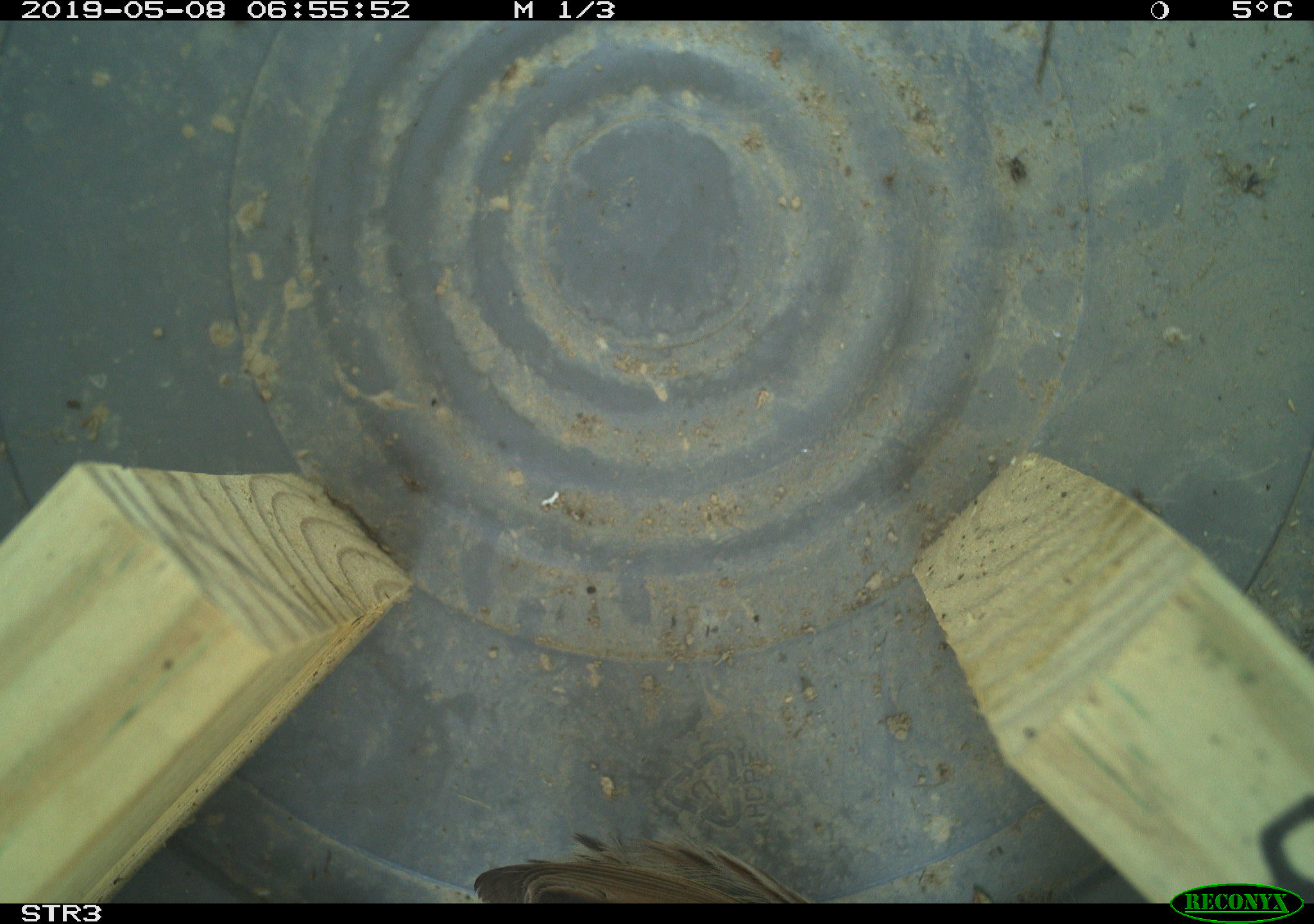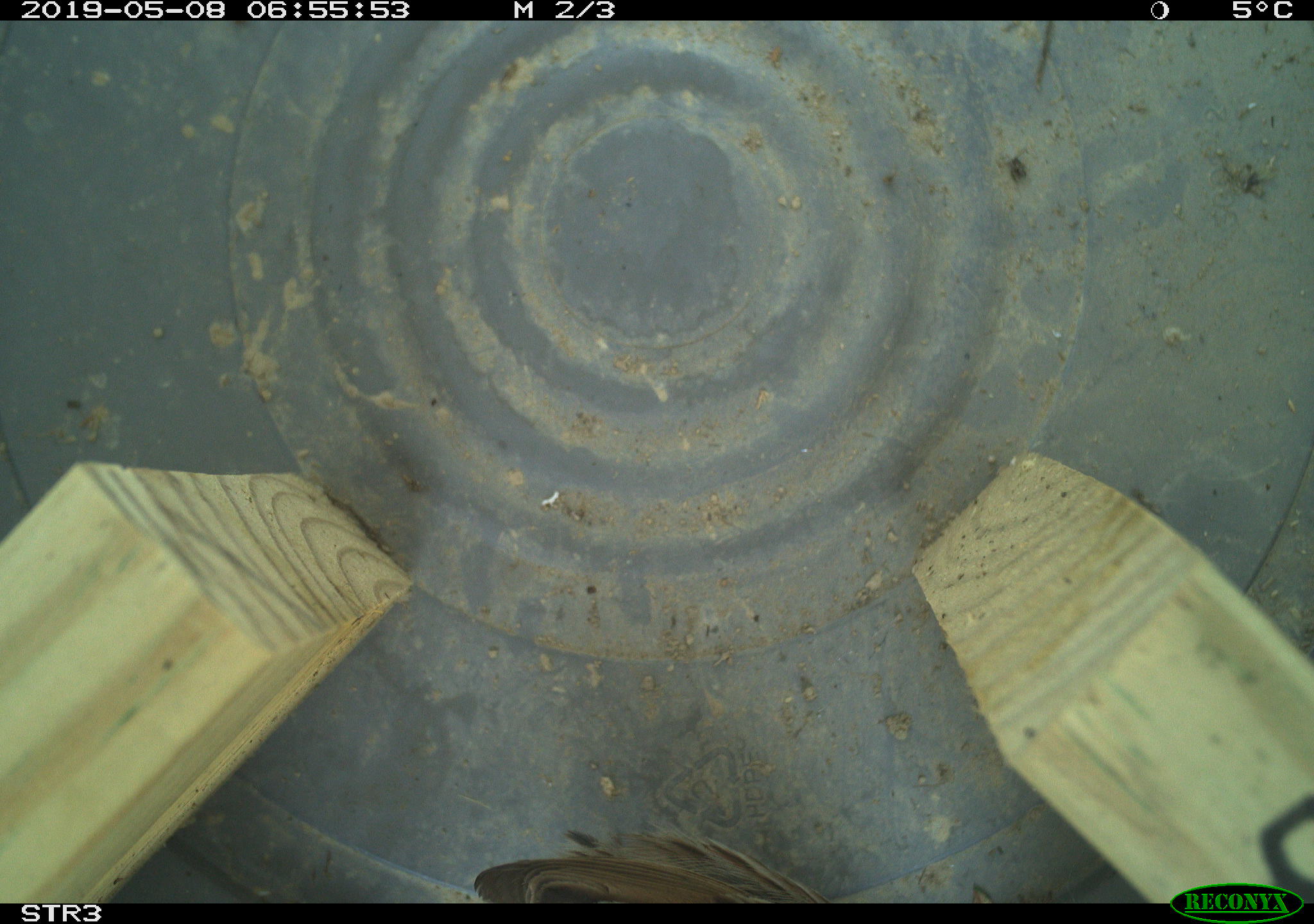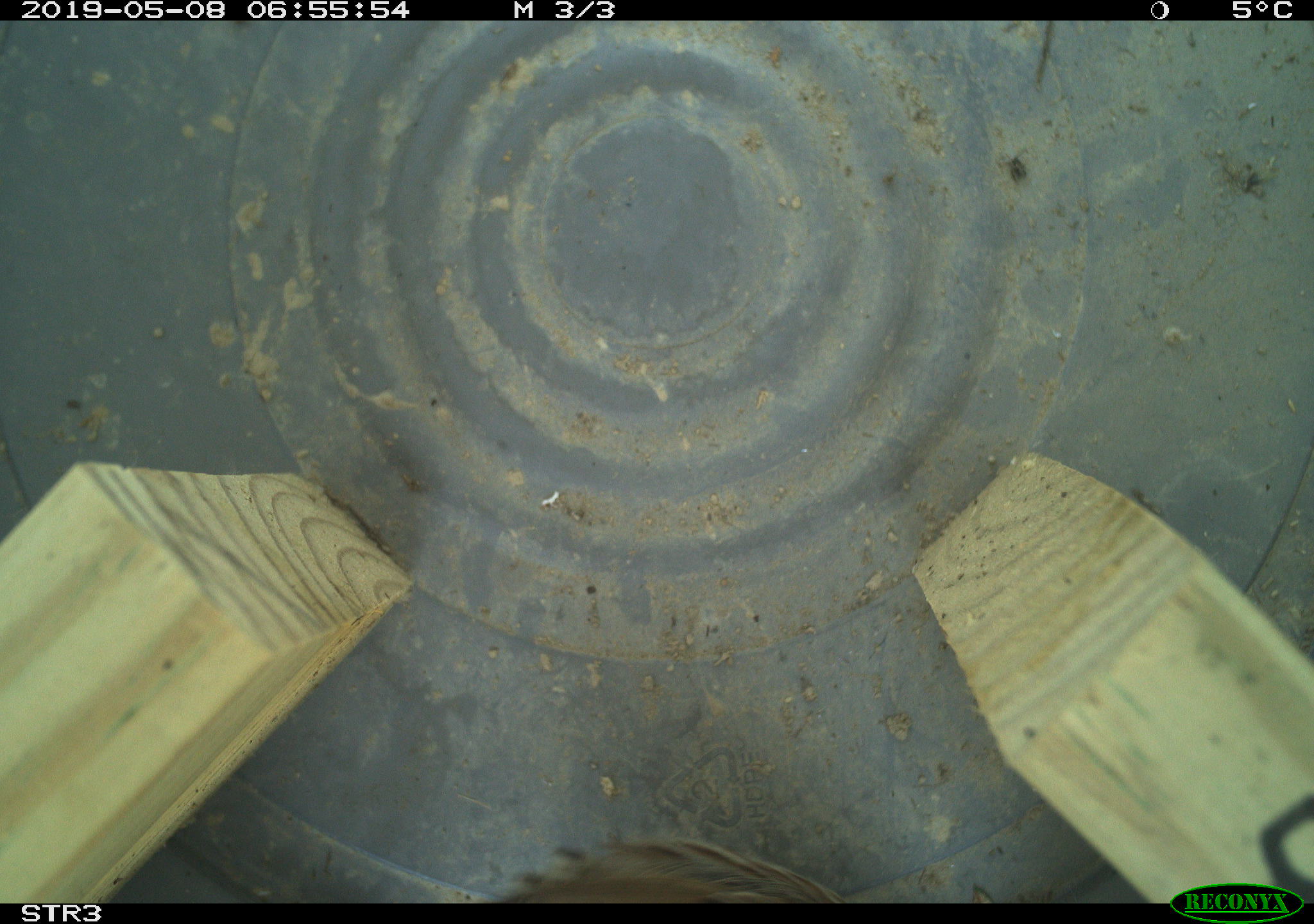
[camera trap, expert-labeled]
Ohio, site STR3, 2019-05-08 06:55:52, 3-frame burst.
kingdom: Animalia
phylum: Chordata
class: Aves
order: Passeriformes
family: Passerellidae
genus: Melospiza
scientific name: Melospiza melodia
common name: song sparrow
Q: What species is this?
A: Song sparrow (Melospiza melodia).